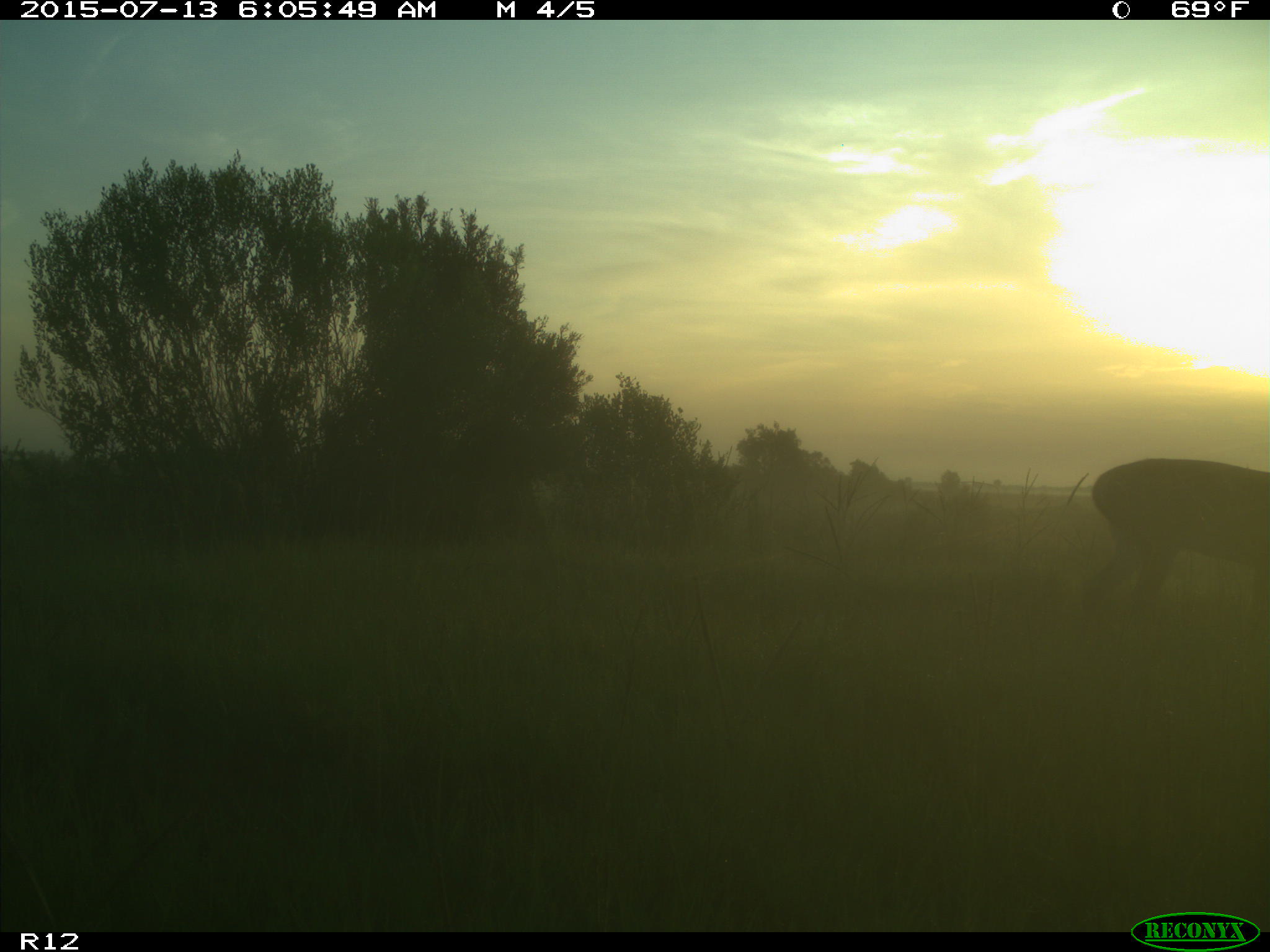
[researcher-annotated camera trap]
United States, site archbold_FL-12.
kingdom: Animalia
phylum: Chordata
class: Mammalia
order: Artiodactyla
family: Cervidae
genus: Odocoileus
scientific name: Odocoileus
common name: deer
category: unidentified deer